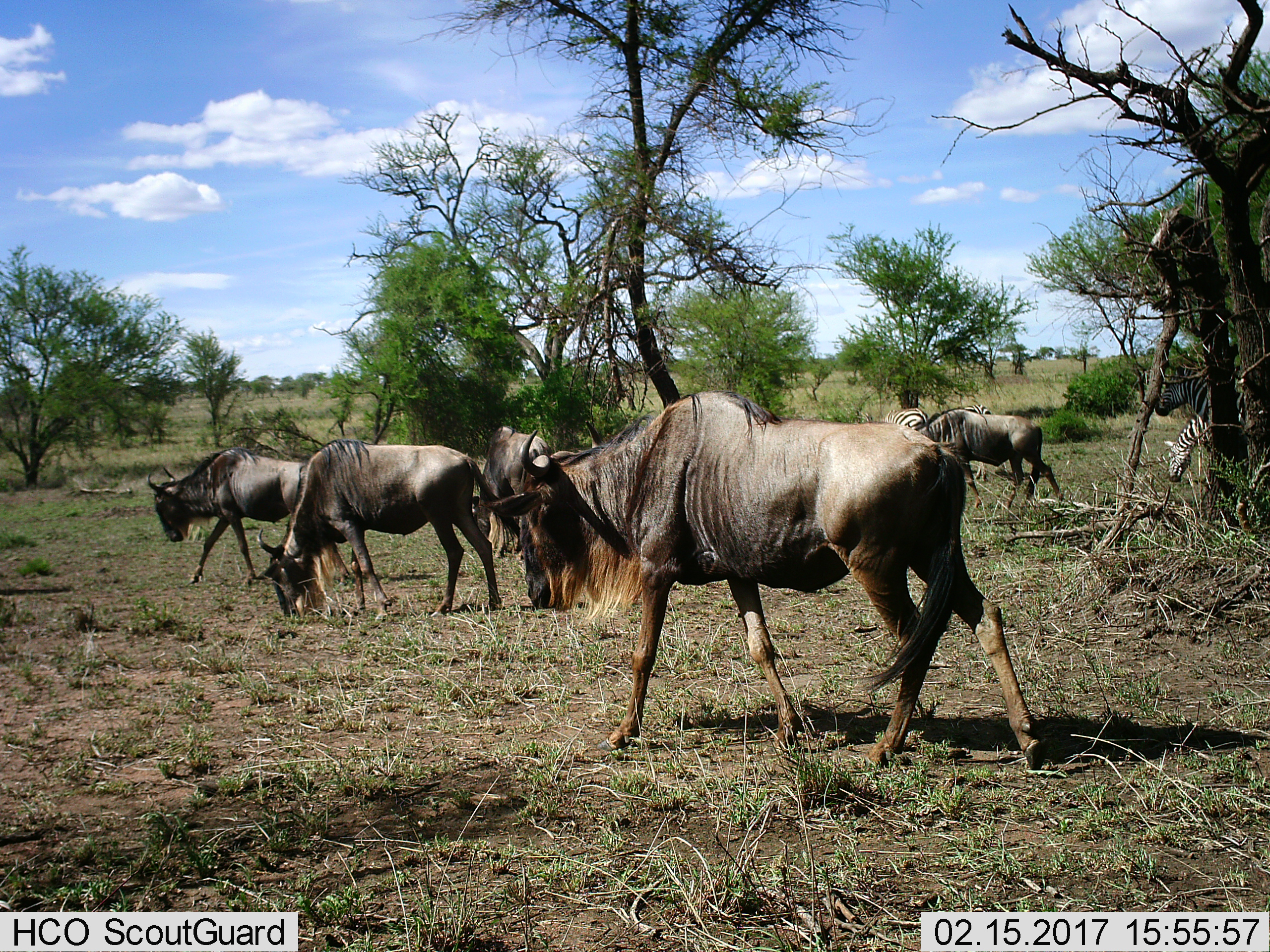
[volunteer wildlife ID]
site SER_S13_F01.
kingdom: Animalia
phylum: Chordata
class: Mammalia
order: Artiodactyla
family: Bovidae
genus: Connochaetes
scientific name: Connochaetes taurinus taurinus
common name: blue wildebeest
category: wildebeestblue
Wildebeestblue (blue wildebeest) (Connochaetes taurinus taurinus), count 5. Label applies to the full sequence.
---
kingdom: Animalia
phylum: Chordata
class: Mammalia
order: Perissodactyla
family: Equidae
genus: Equus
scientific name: Equus quagga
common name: plains zebra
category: zebraplains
Zebraplains (plains zebra) (Equus quagga), count 4. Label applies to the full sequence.